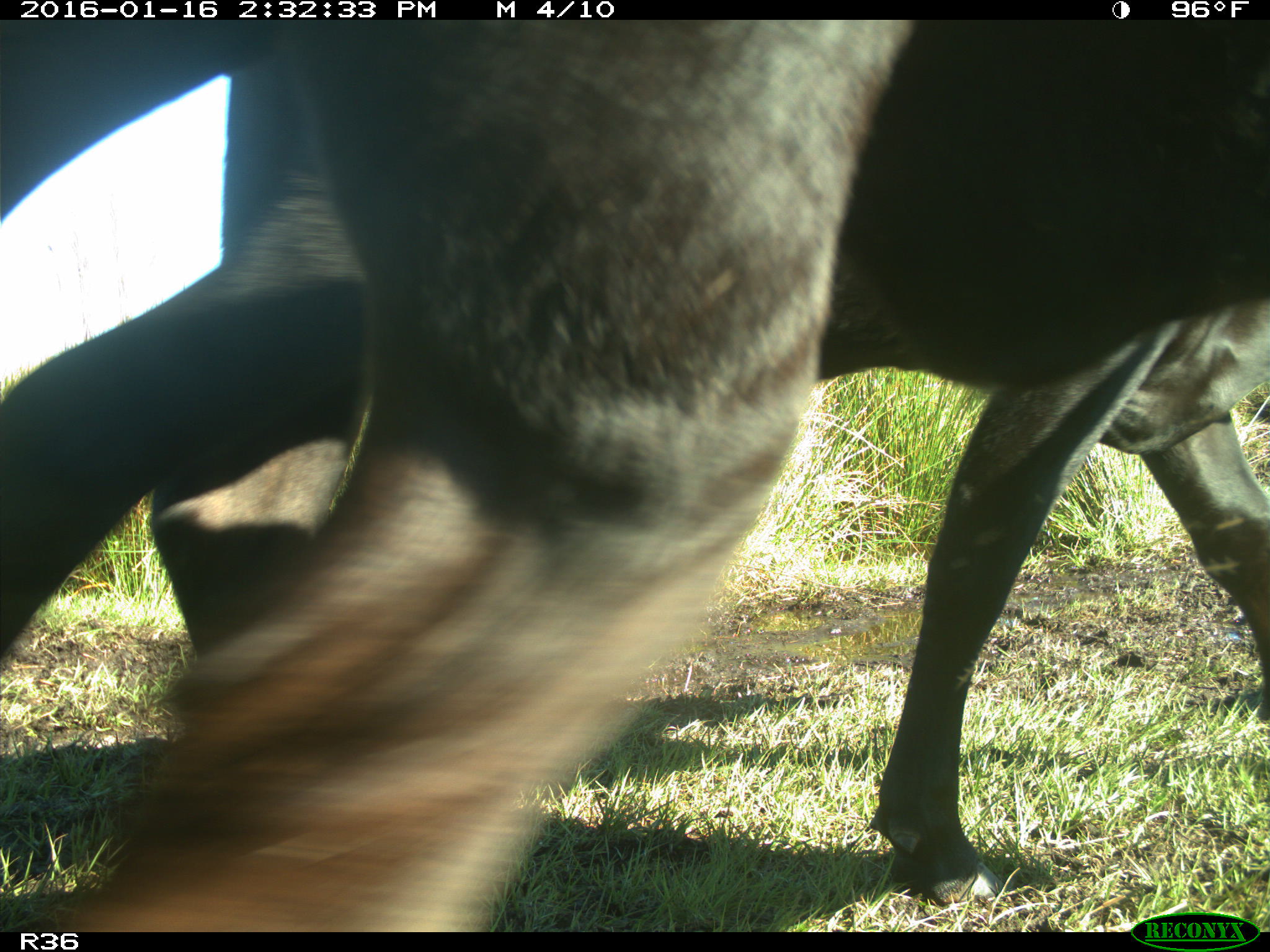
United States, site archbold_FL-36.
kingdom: Animalia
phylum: Chordata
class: Mammalia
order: Artiodactyla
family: Bovidae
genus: Bos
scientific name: Bos taurus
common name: domestic cow